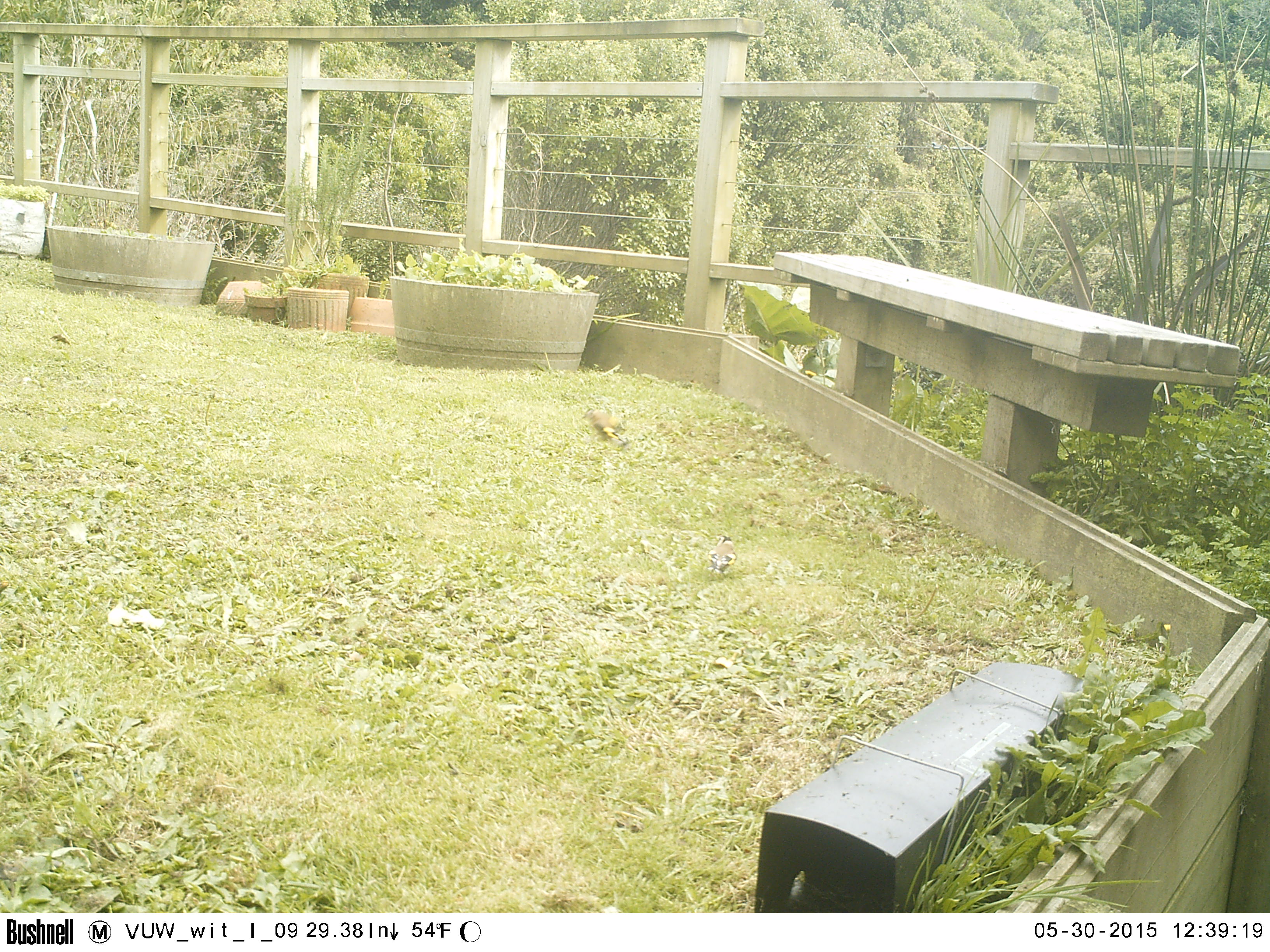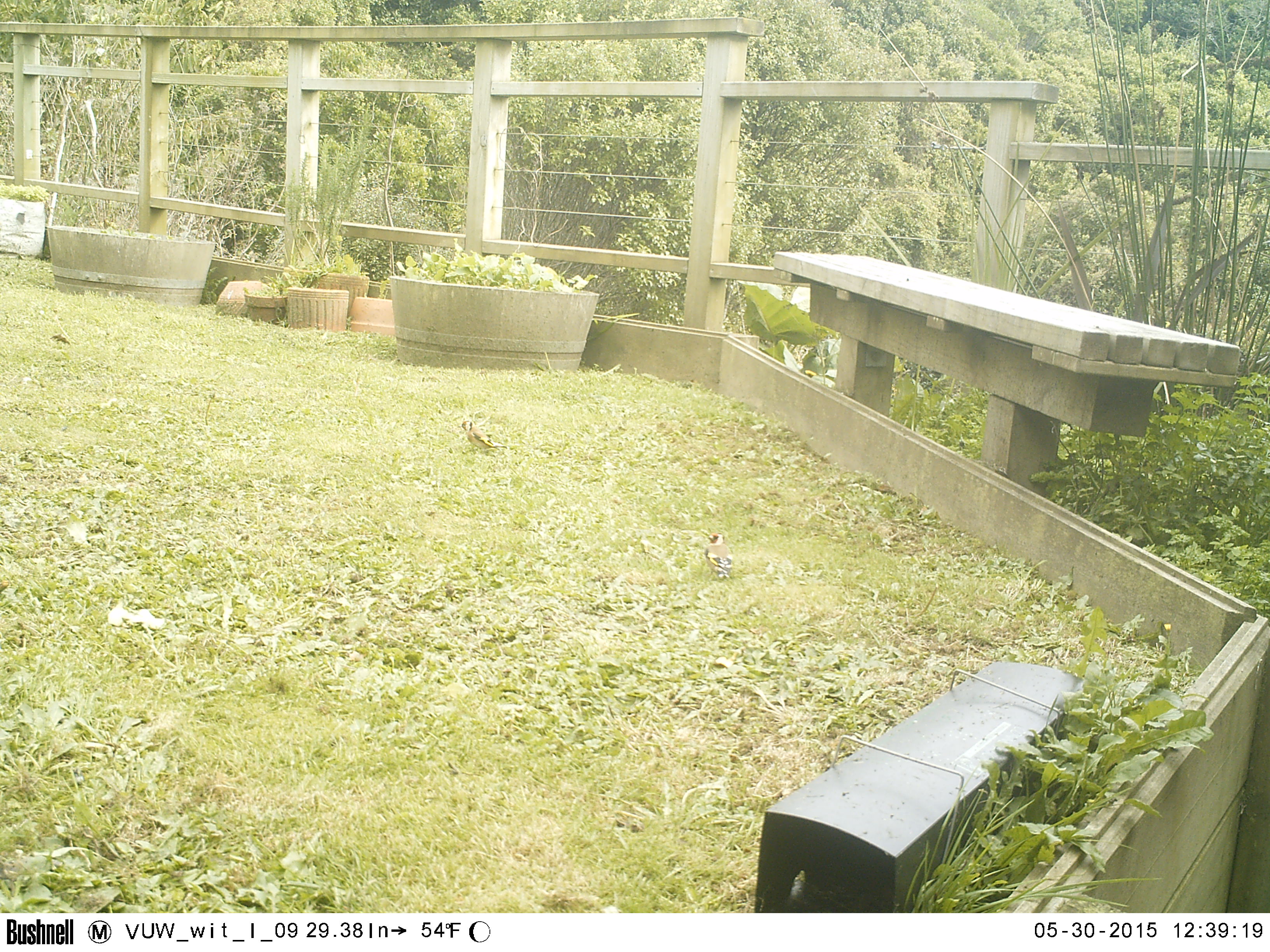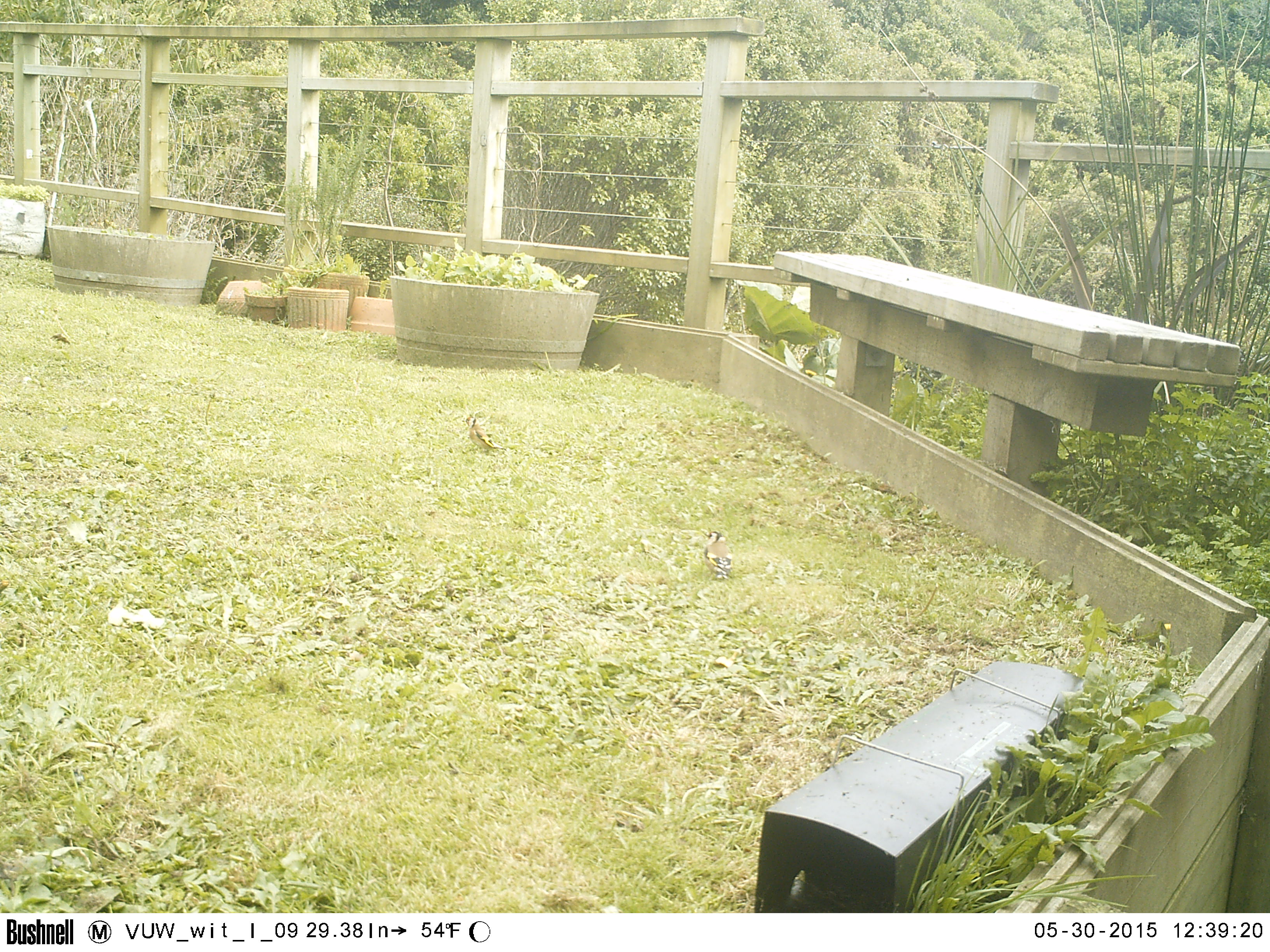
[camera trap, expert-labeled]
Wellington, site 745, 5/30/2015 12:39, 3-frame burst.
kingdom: Animalia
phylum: Chordata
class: Aves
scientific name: Aves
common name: bird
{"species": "bird (Aves)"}